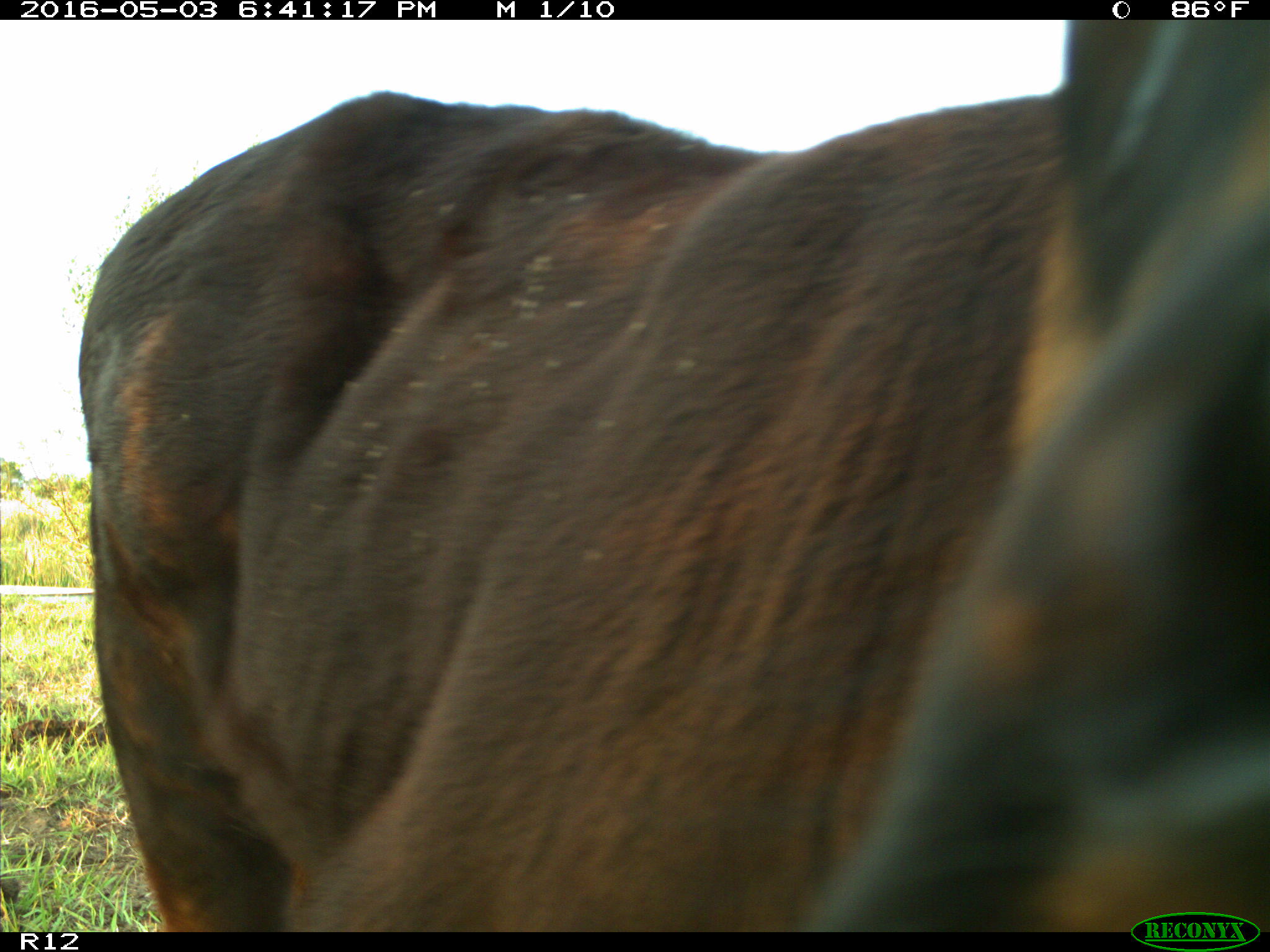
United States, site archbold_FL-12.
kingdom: Animalia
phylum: Chordata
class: Mammalia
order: Artiodactyla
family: Bovidae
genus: Bos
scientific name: Bos taurus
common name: domestic cow